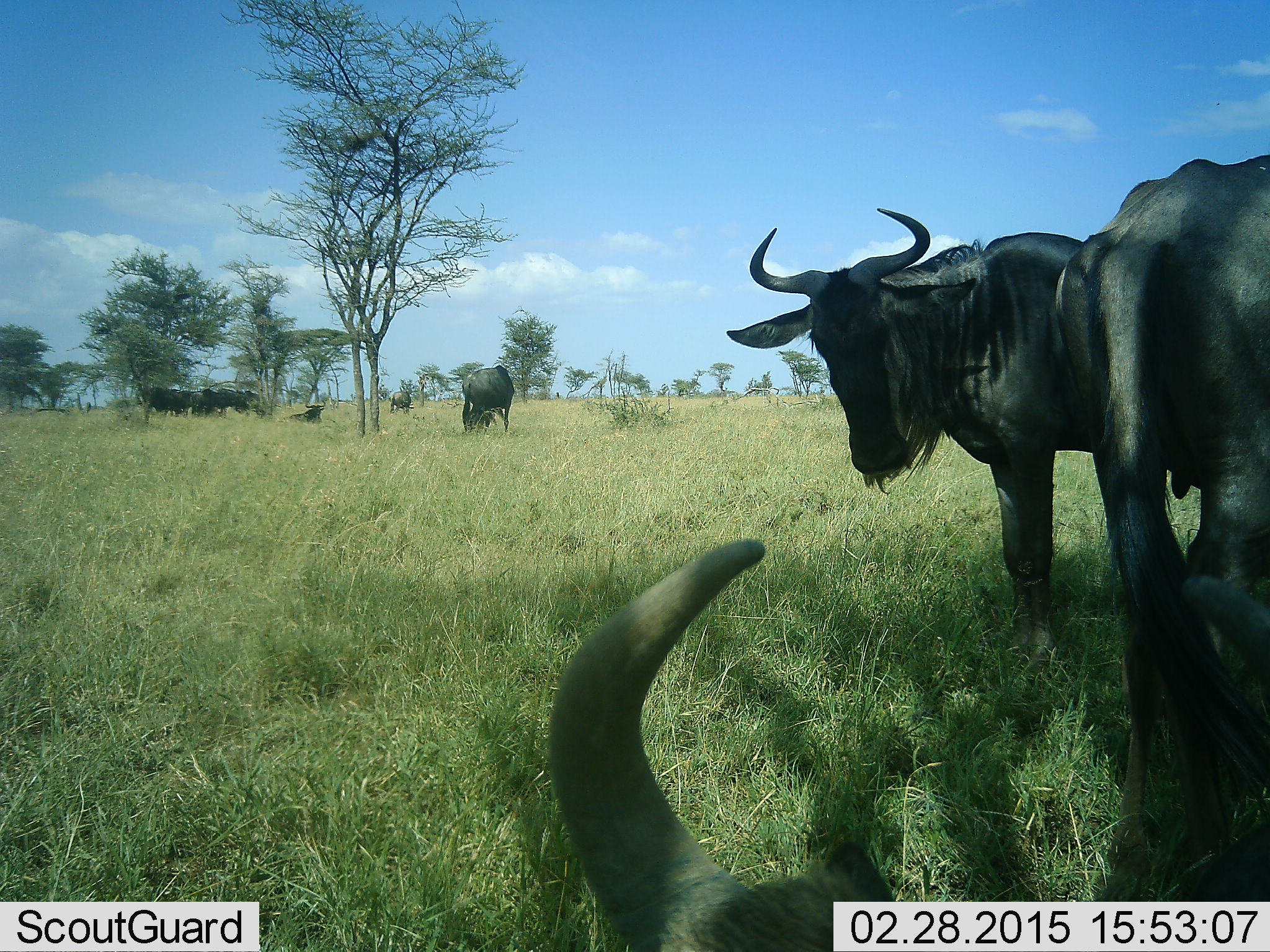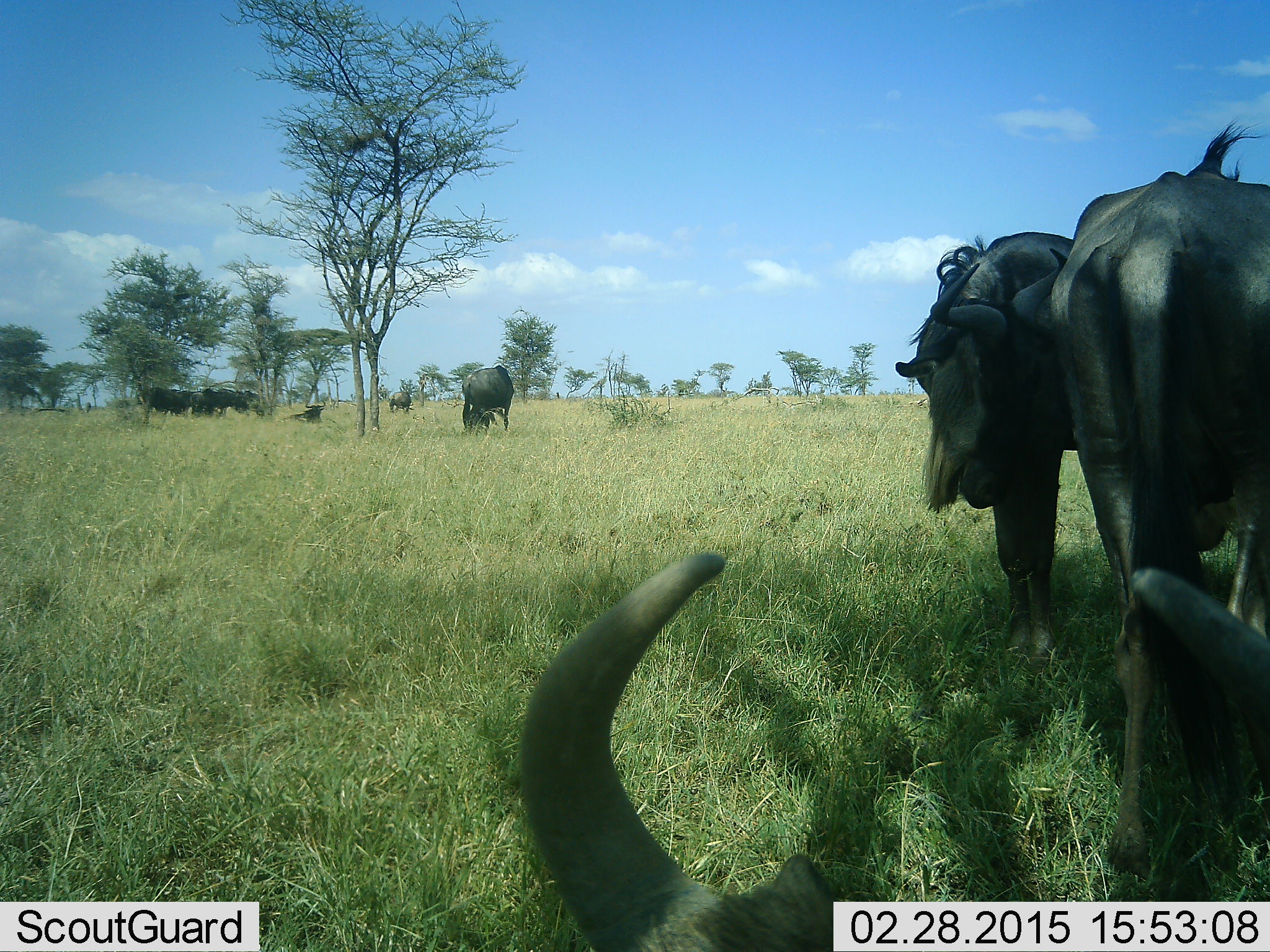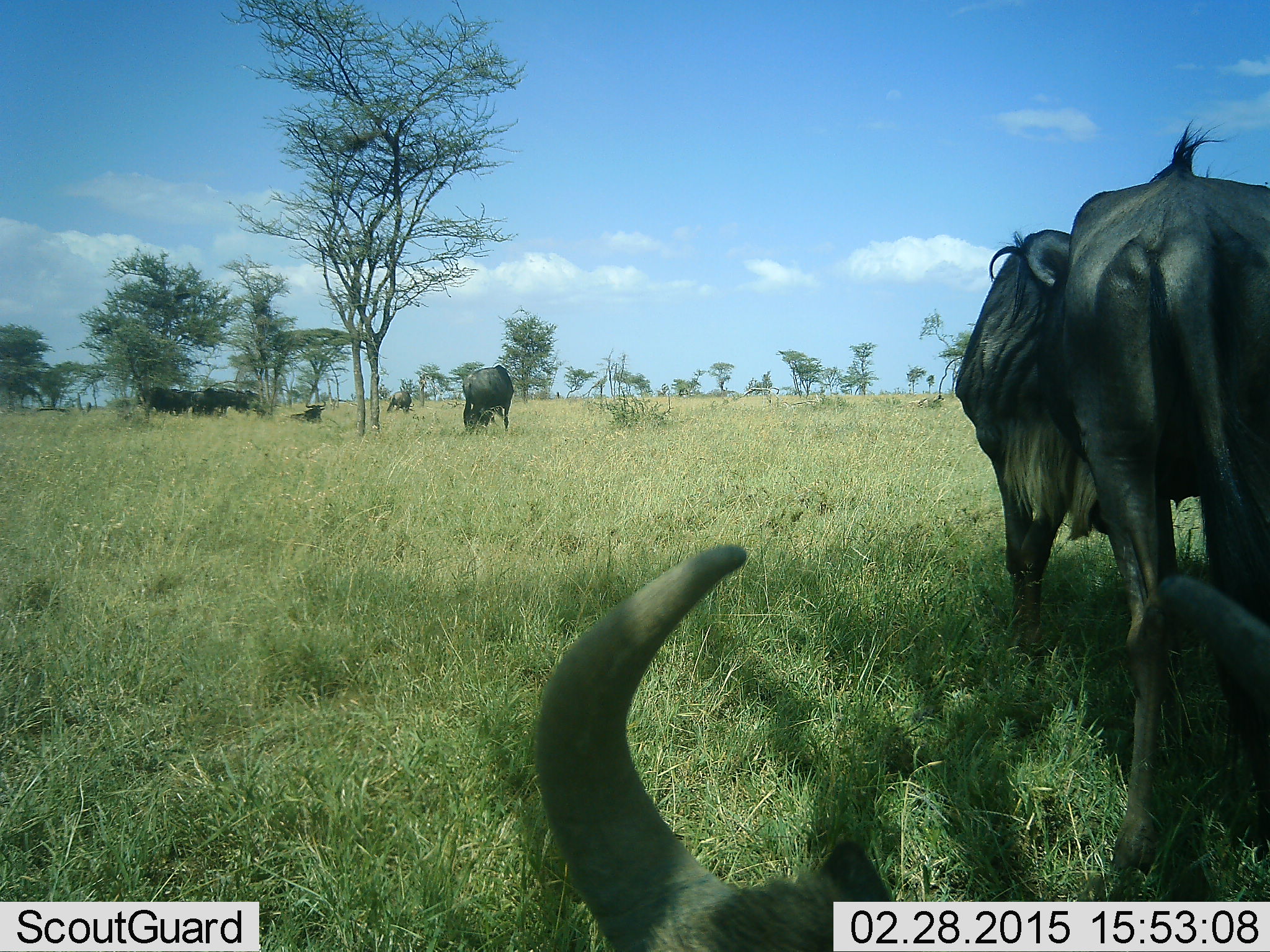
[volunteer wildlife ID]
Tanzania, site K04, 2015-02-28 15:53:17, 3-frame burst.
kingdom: Animalia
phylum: Chordata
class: Mammalia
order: Artiodactyla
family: Bovidae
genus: Connochaetes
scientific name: Connochaetes taurinus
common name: blue wildebeest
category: wildebeest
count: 11-50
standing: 90%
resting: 70%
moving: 0%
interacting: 30%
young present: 0%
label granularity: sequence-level